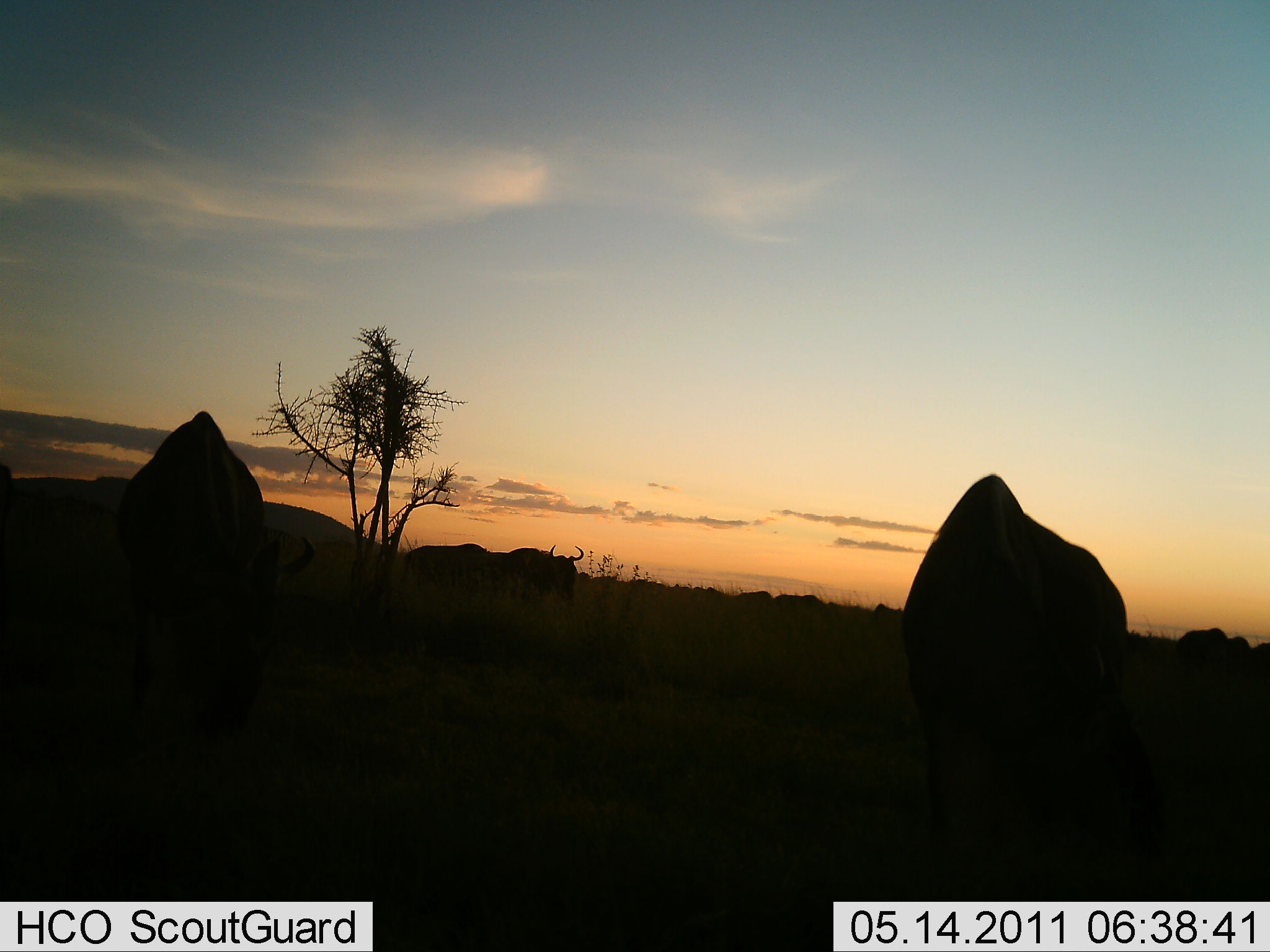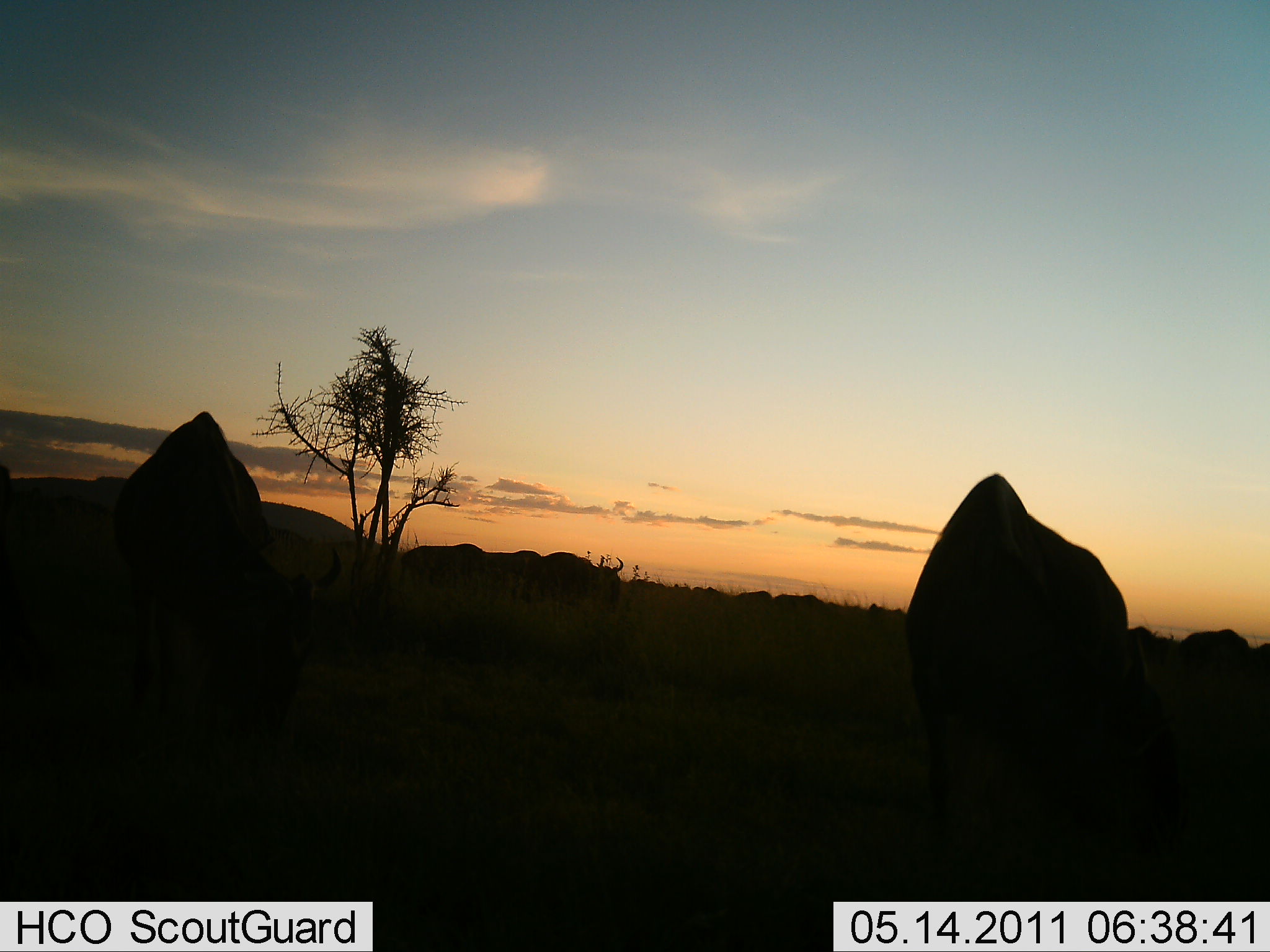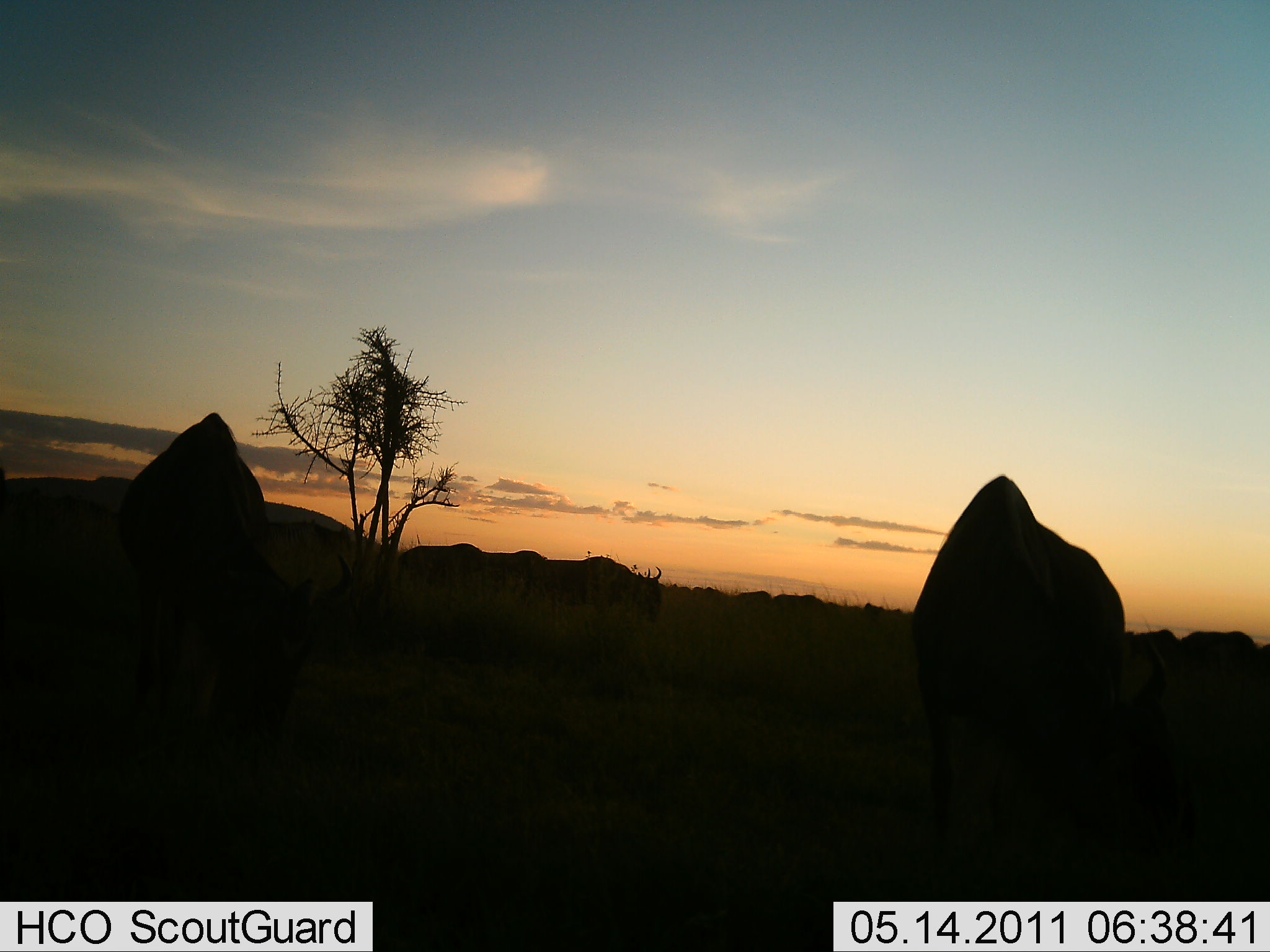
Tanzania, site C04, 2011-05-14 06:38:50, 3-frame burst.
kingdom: Animalia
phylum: Chordata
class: Mammalia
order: Artiodactyla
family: Bovidae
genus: Connochaetes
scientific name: Connochaetes taurinus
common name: blue wildebeest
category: wildebeest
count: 11-50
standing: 30%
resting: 0%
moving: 10%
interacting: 10%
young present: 0%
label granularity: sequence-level